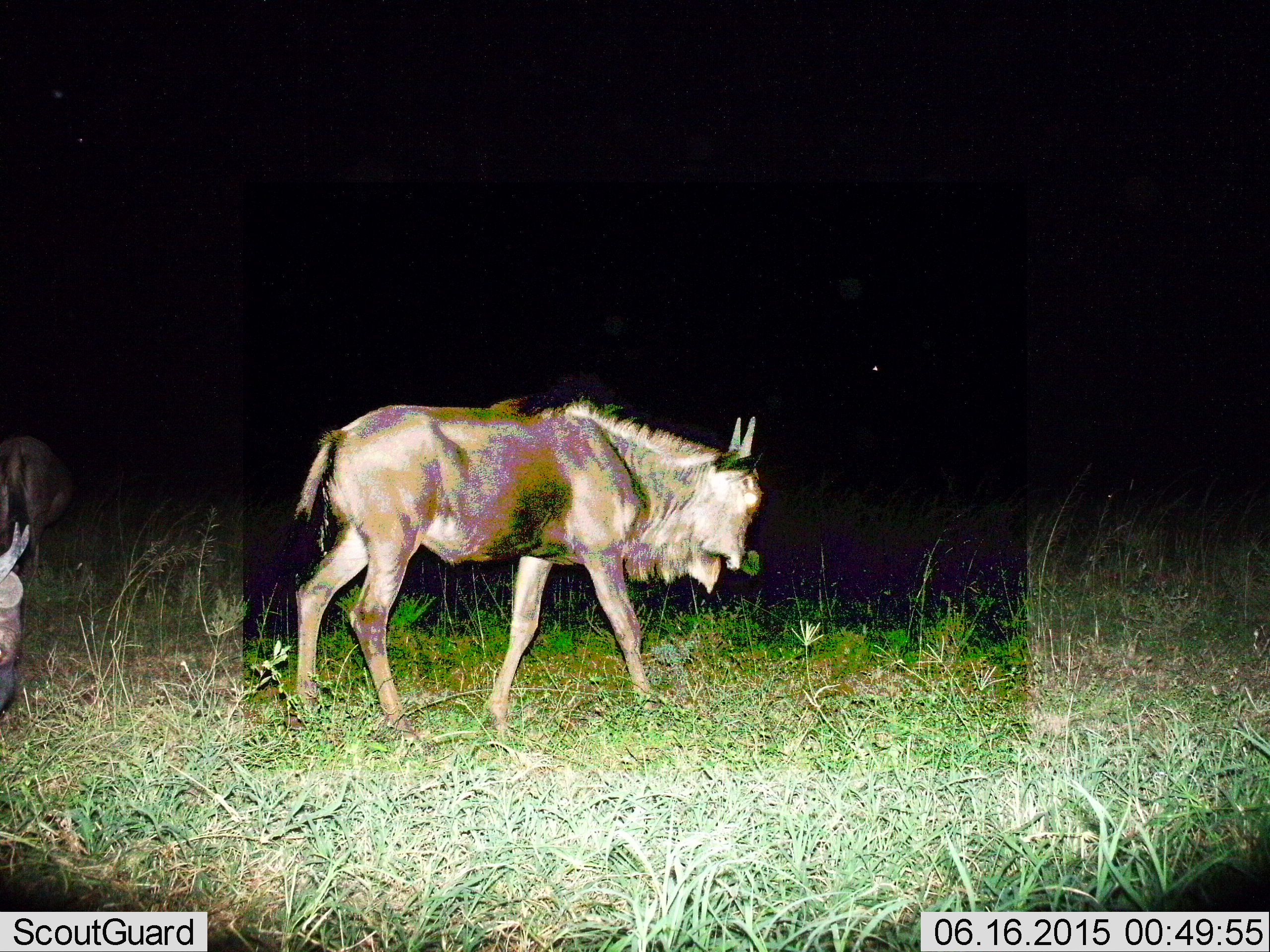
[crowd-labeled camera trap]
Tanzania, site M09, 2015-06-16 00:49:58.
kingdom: Animalia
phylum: Chordata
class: Mammalia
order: Artiodactyla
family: Bovidae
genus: Connochaetes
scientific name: Connochaetes taurinus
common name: blue wildebeest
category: wildebeest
Wildebeest (blue wildebeest) (Connochaetes taurinus), count 3. Behavior (volunteer vote fractions): standing 40%, resting 10%, moving 70%, interacting 0%. Young present (vote fraction): 10%. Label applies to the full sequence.